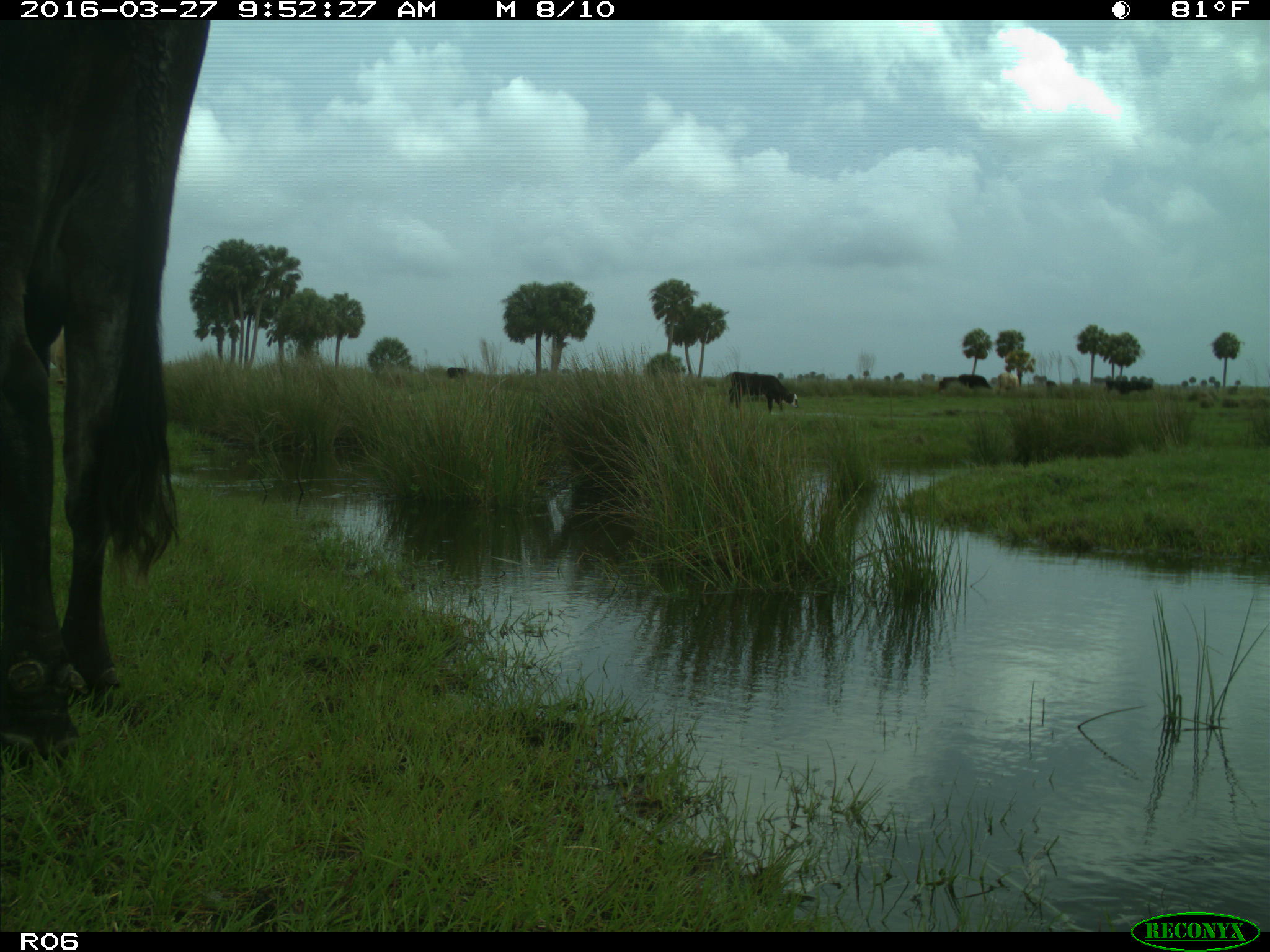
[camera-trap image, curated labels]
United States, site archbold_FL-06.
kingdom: Animalia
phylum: Chordata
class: Mammalia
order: Artiodactyla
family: Bovidae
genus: Bos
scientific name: Bos taurus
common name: domestic cow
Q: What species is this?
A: Bos taurus (domestic cow).